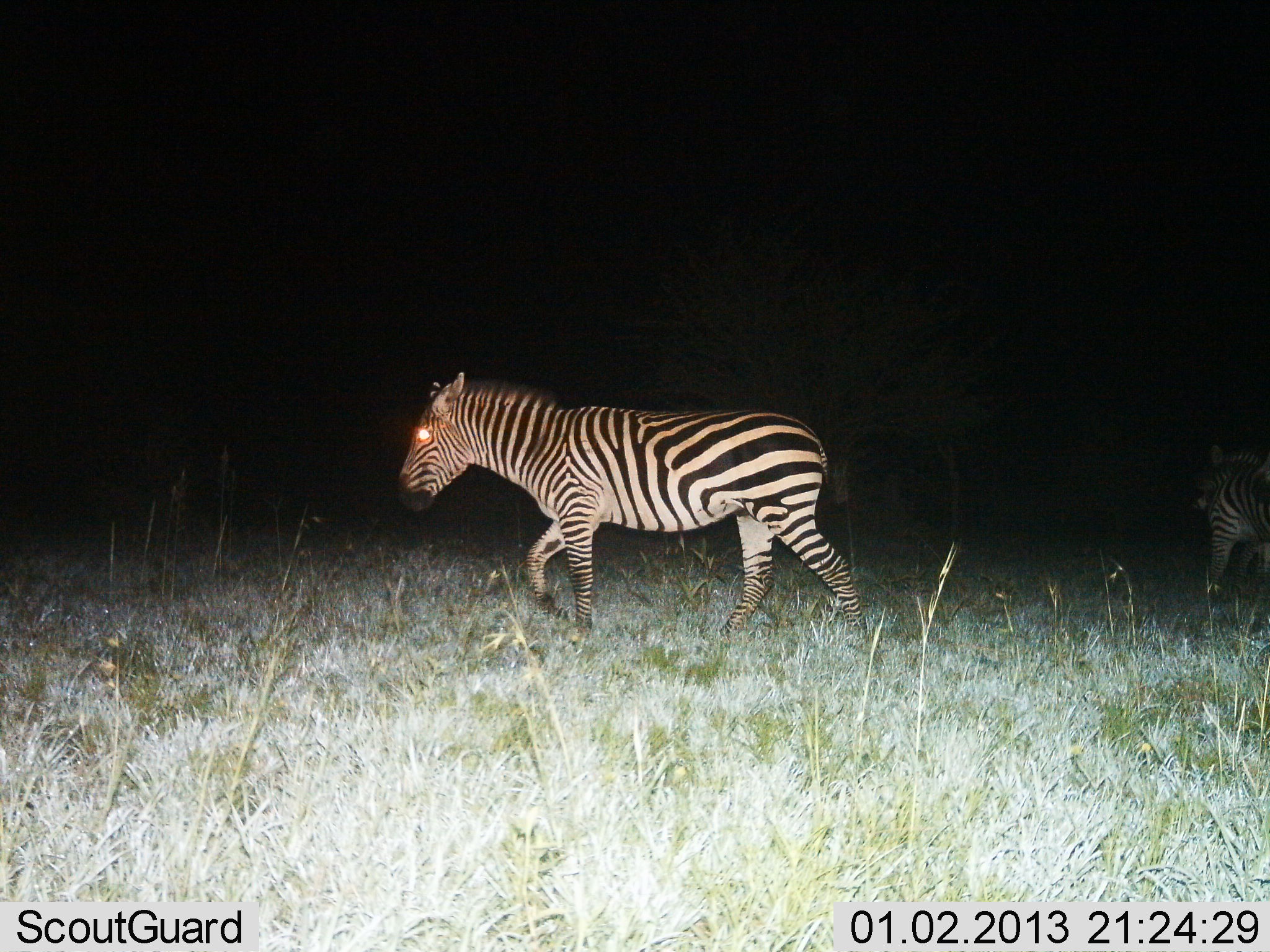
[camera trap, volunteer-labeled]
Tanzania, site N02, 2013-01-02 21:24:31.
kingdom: Animalia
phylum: Chordata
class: Mammalia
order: Perissodactyla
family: Equidae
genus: Equus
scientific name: Equus quagga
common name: plains zebra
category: zebra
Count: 2.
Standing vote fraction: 41%.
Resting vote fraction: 0%.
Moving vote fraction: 85%.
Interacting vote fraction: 0%.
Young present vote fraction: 0%.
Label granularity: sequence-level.